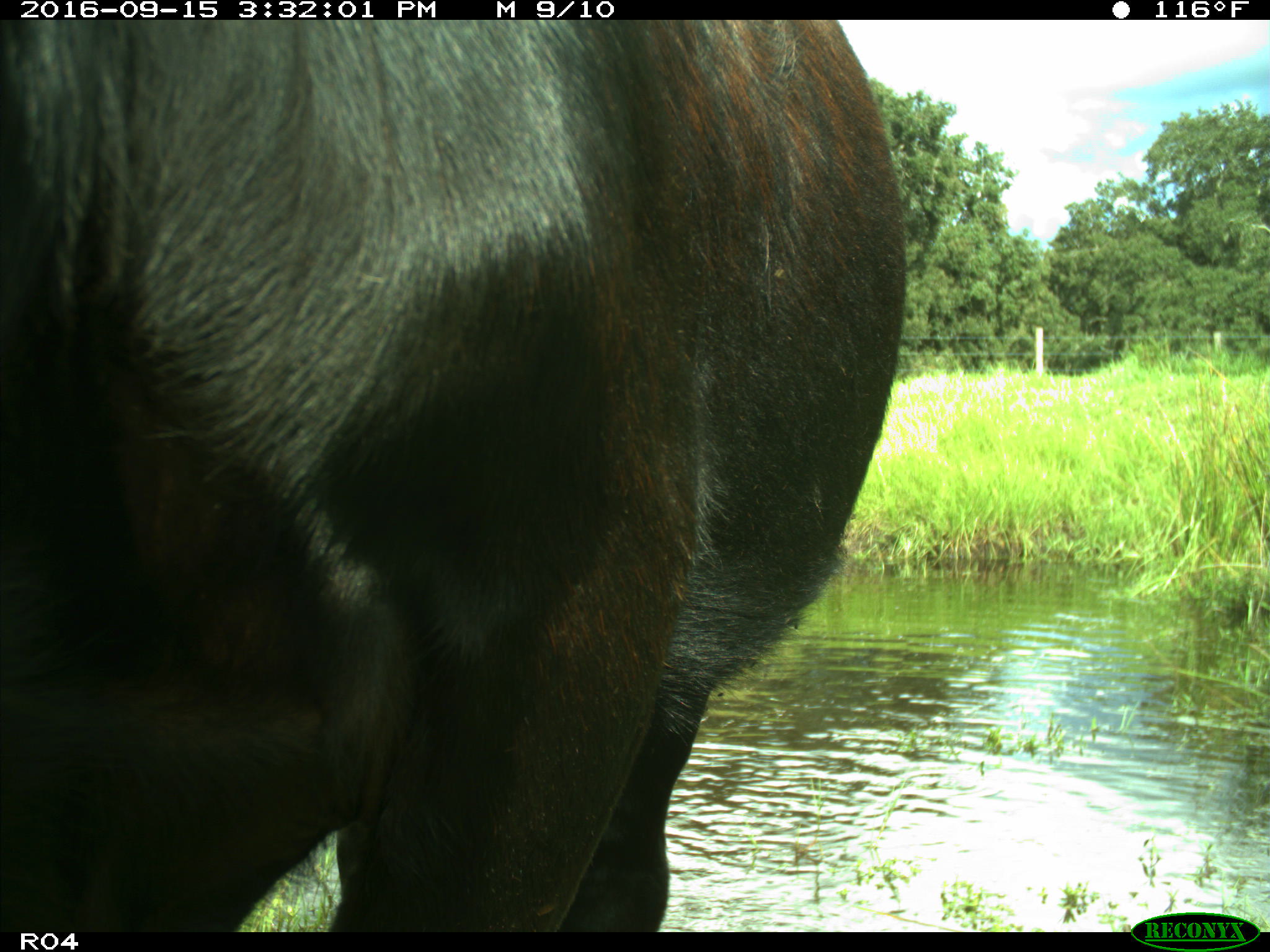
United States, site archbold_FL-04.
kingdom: Animalia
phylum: Chordata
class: Mammalia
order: Artiodactyla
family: Bovidae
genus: Bos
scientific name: Bos taurus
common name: domestic cow